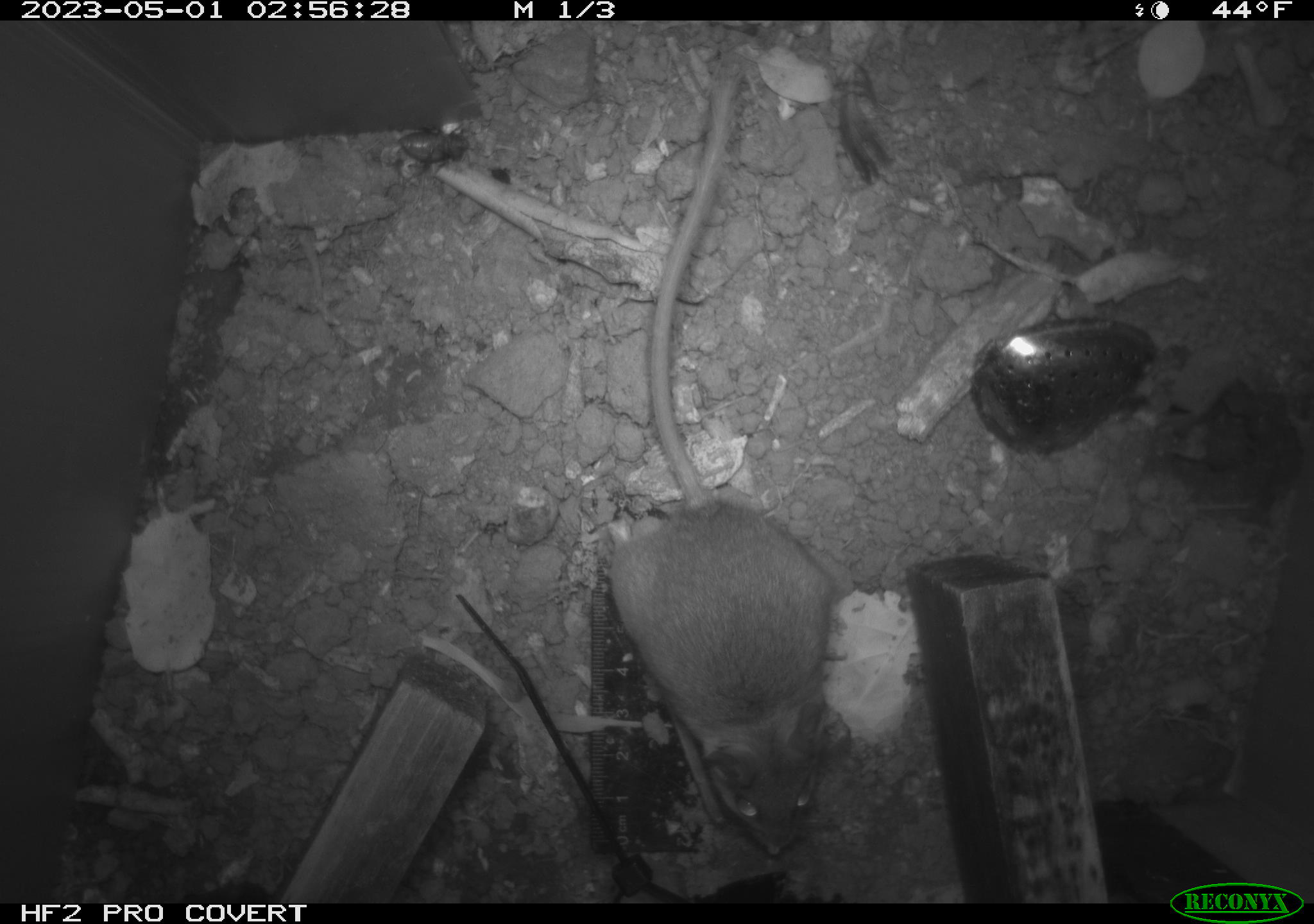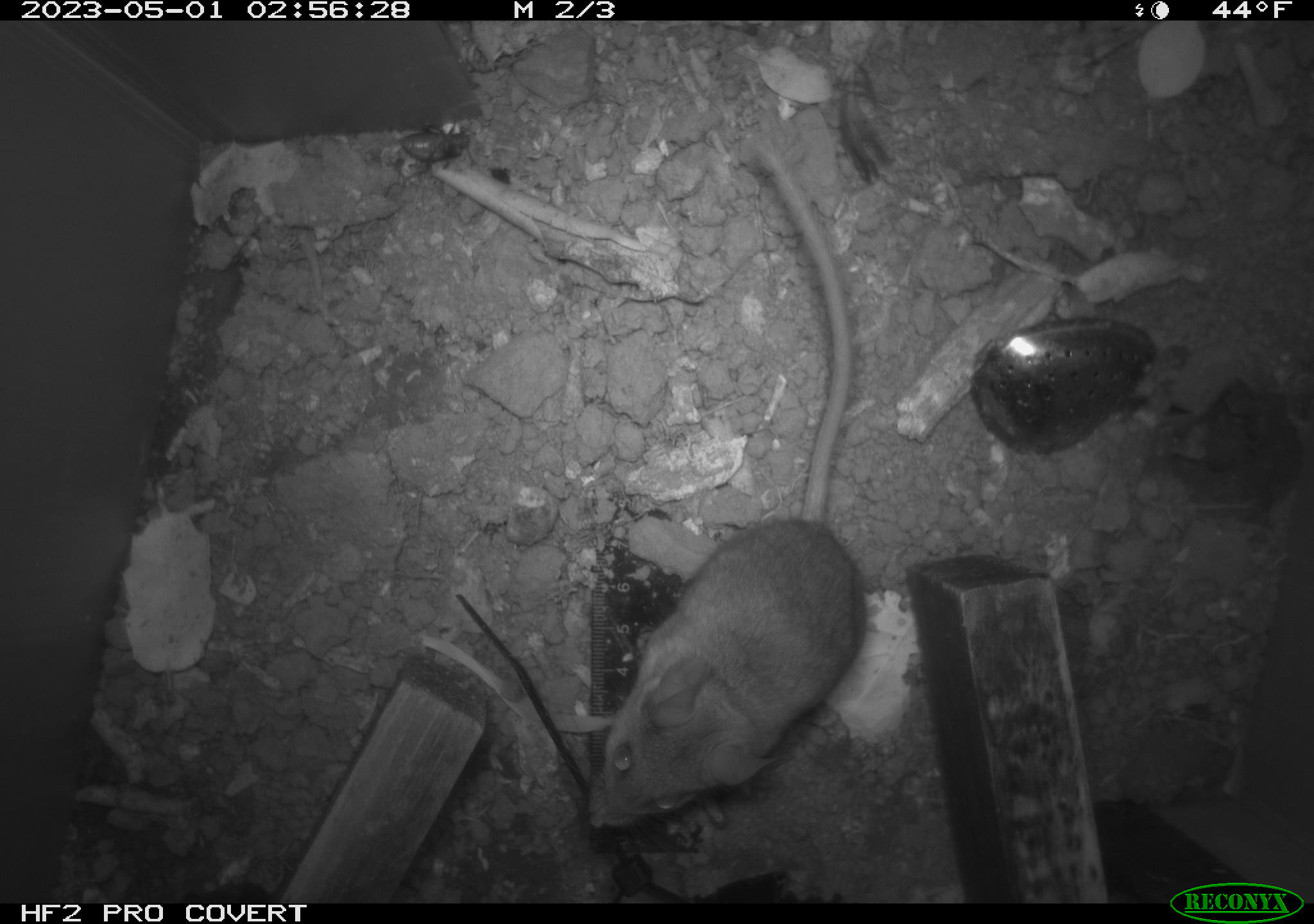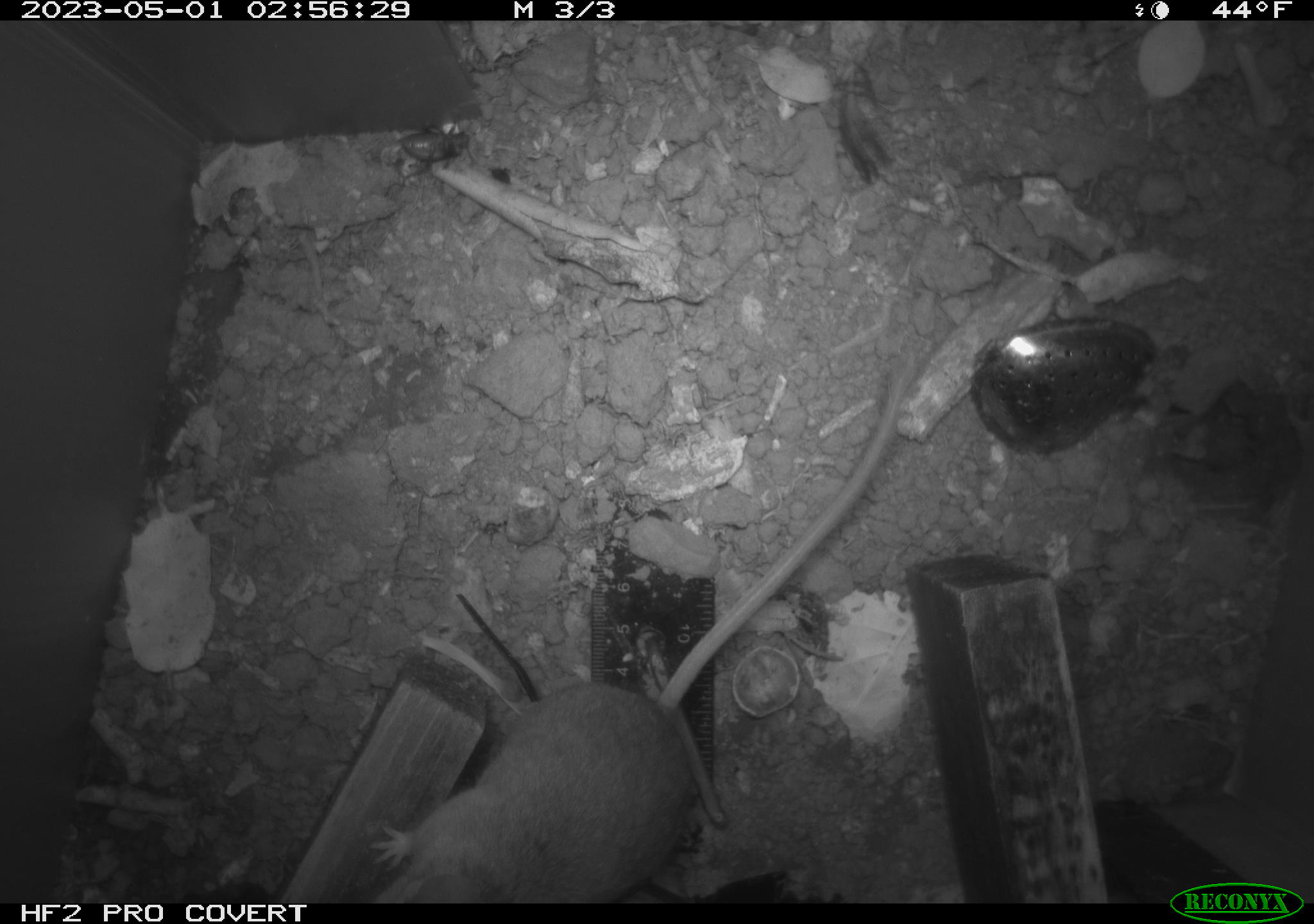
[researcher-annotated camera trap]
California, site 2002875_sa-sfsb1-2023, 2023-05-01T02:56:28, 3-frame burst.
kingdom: Animalia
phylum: Chordata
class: Mammalia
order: Rodentia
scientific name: Rodentia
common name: mouse species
Mouse species (Rodentia).